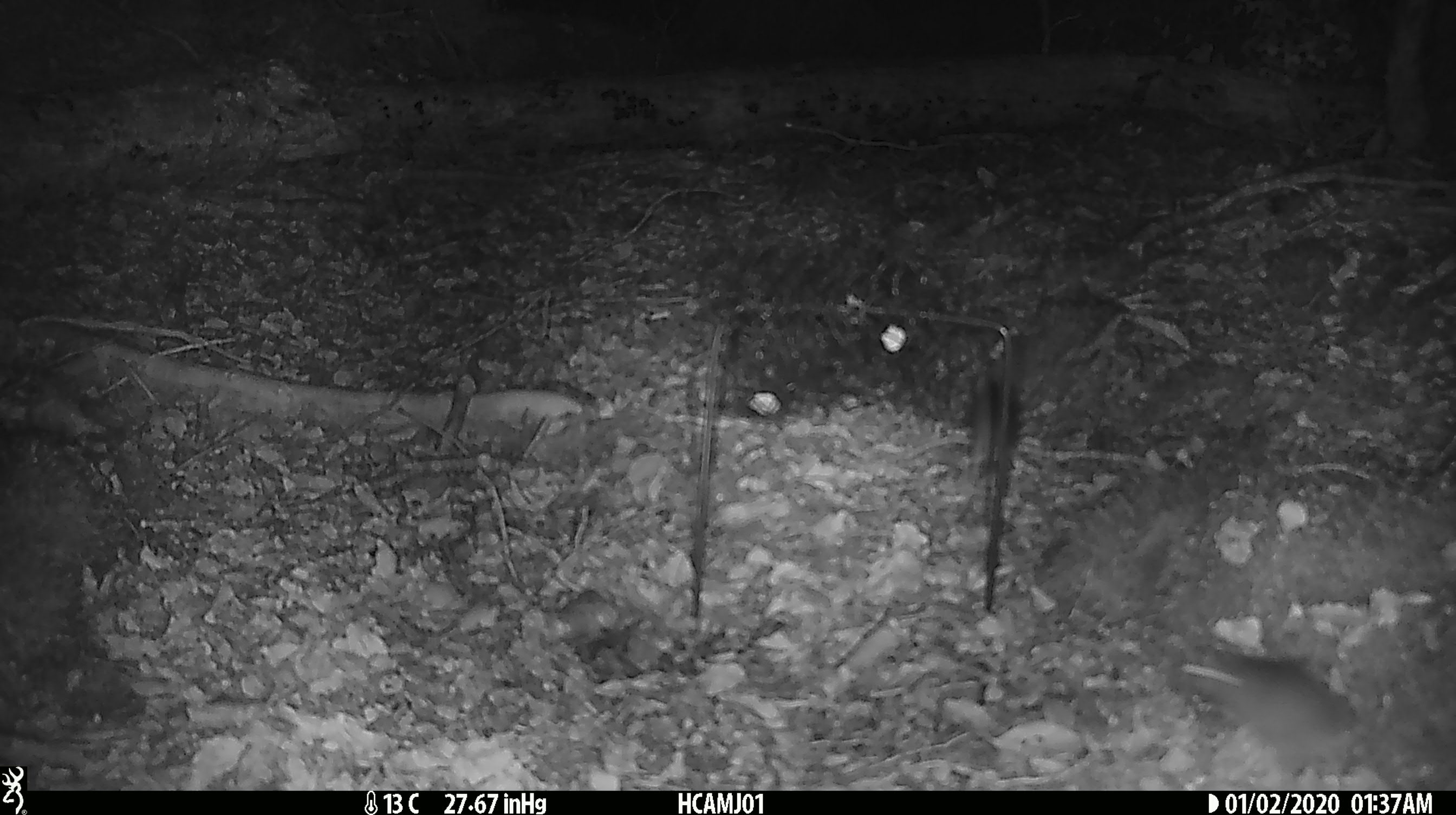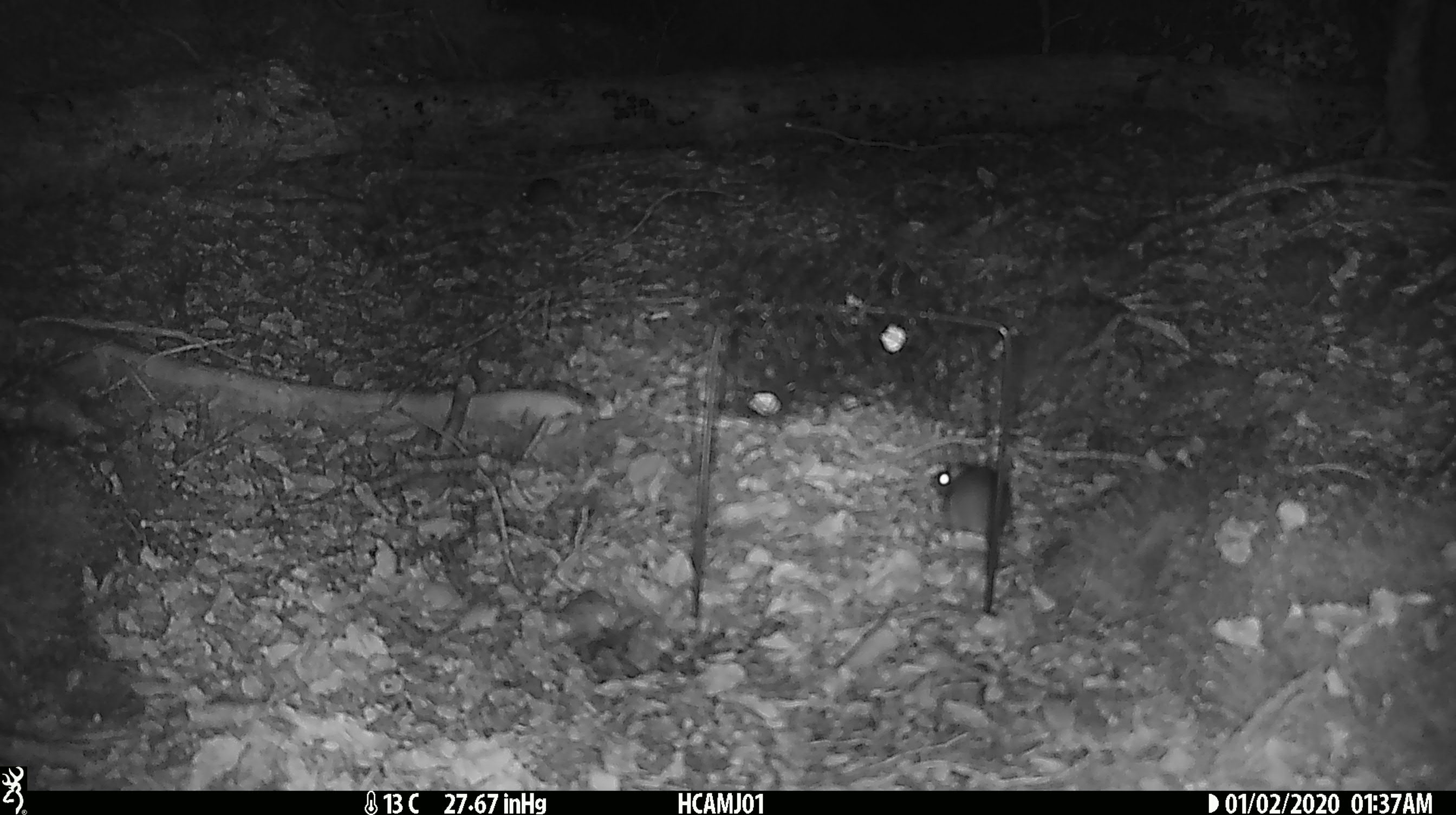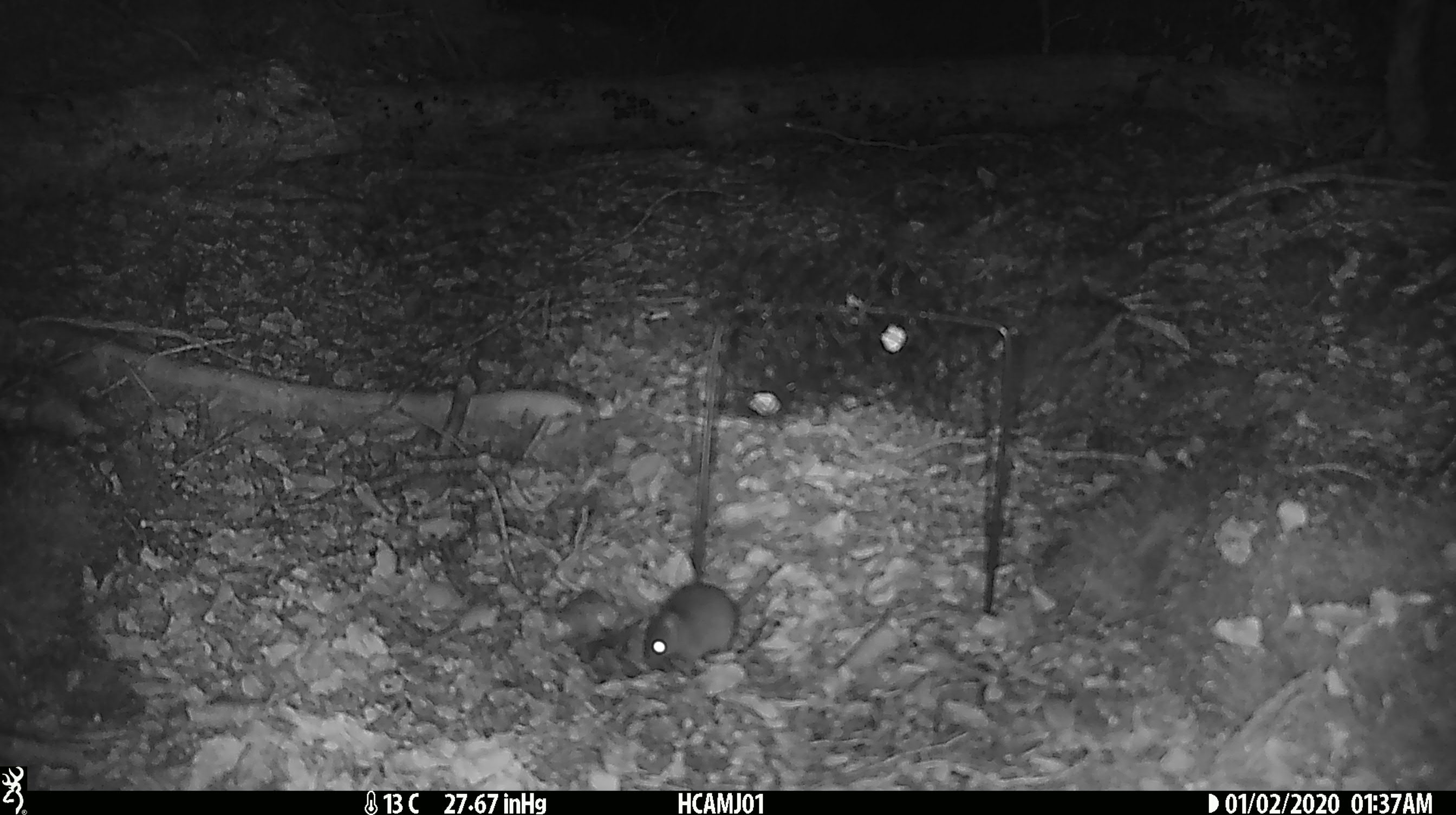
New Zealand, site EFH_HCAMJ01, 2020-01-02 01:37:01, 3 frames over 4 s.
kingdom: Animalia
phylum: Chordata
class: Mammalia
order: Rodentia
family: Muridae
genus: Mus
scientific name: Mus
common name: mouse